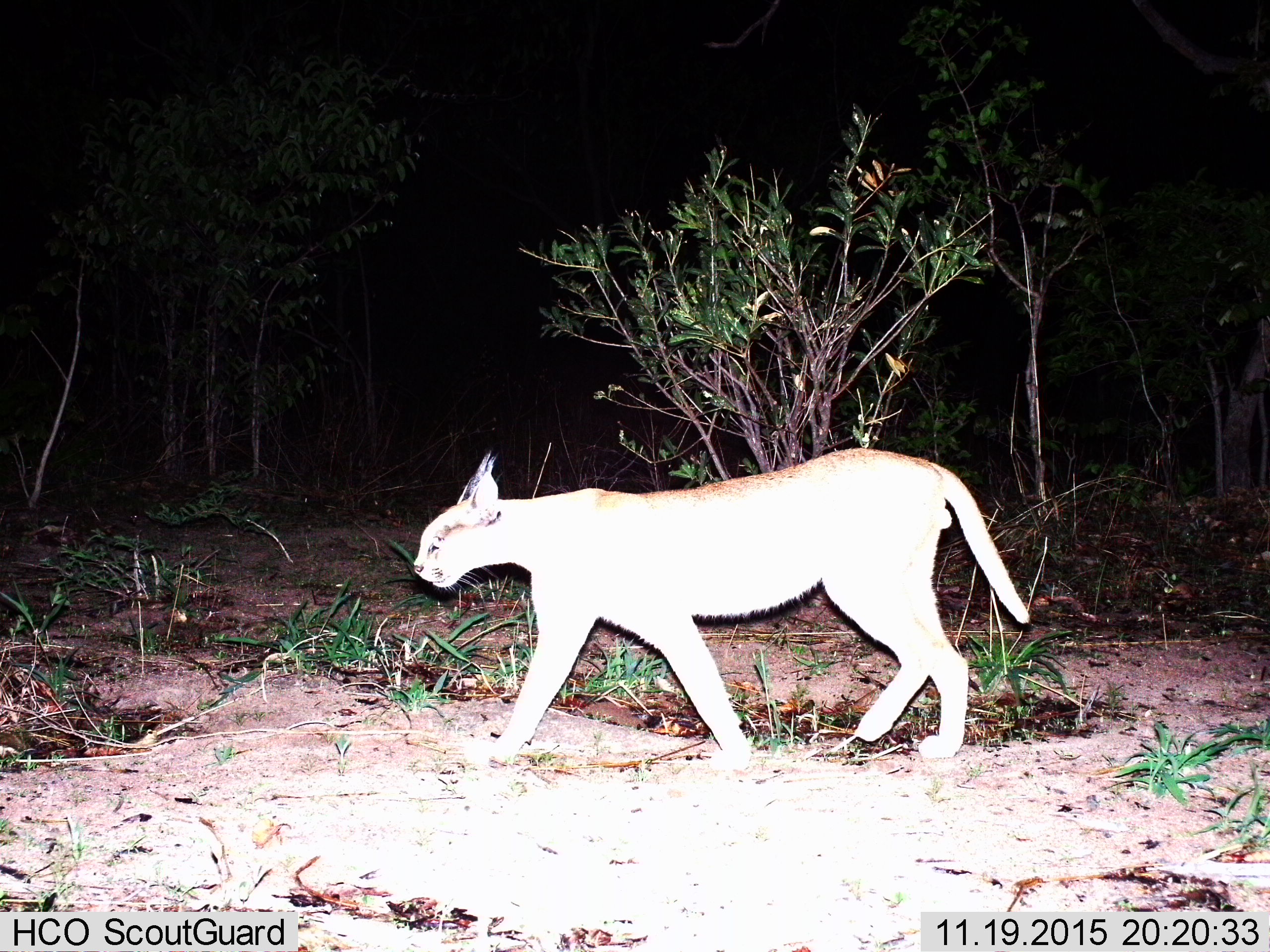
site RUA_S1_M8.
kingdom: Animalia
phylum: Chordata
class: Mammalia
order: Carnivora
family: Felidae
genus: Caracal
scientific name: Caracal caracal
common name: caracal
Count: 1.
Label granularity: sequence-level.